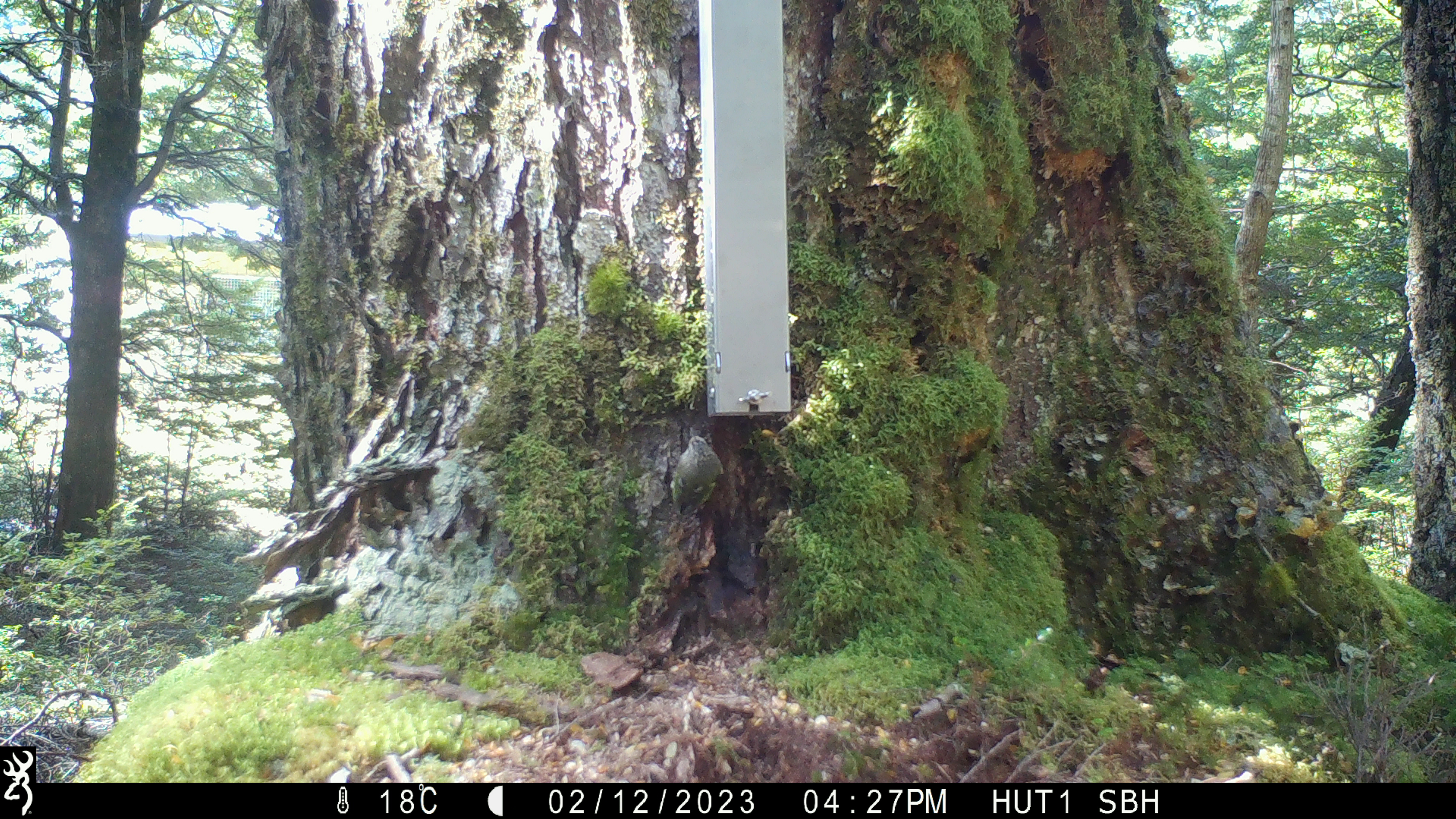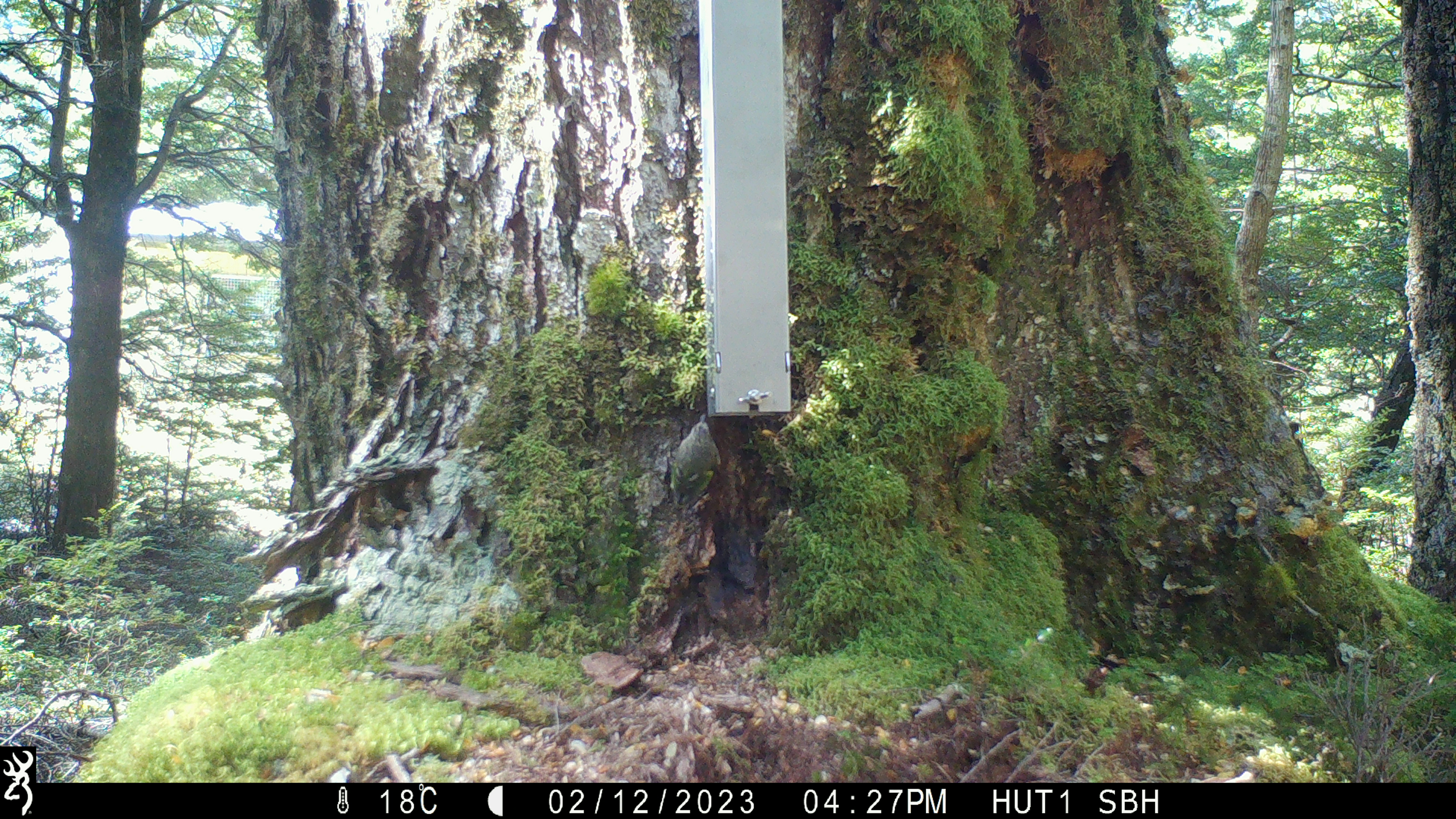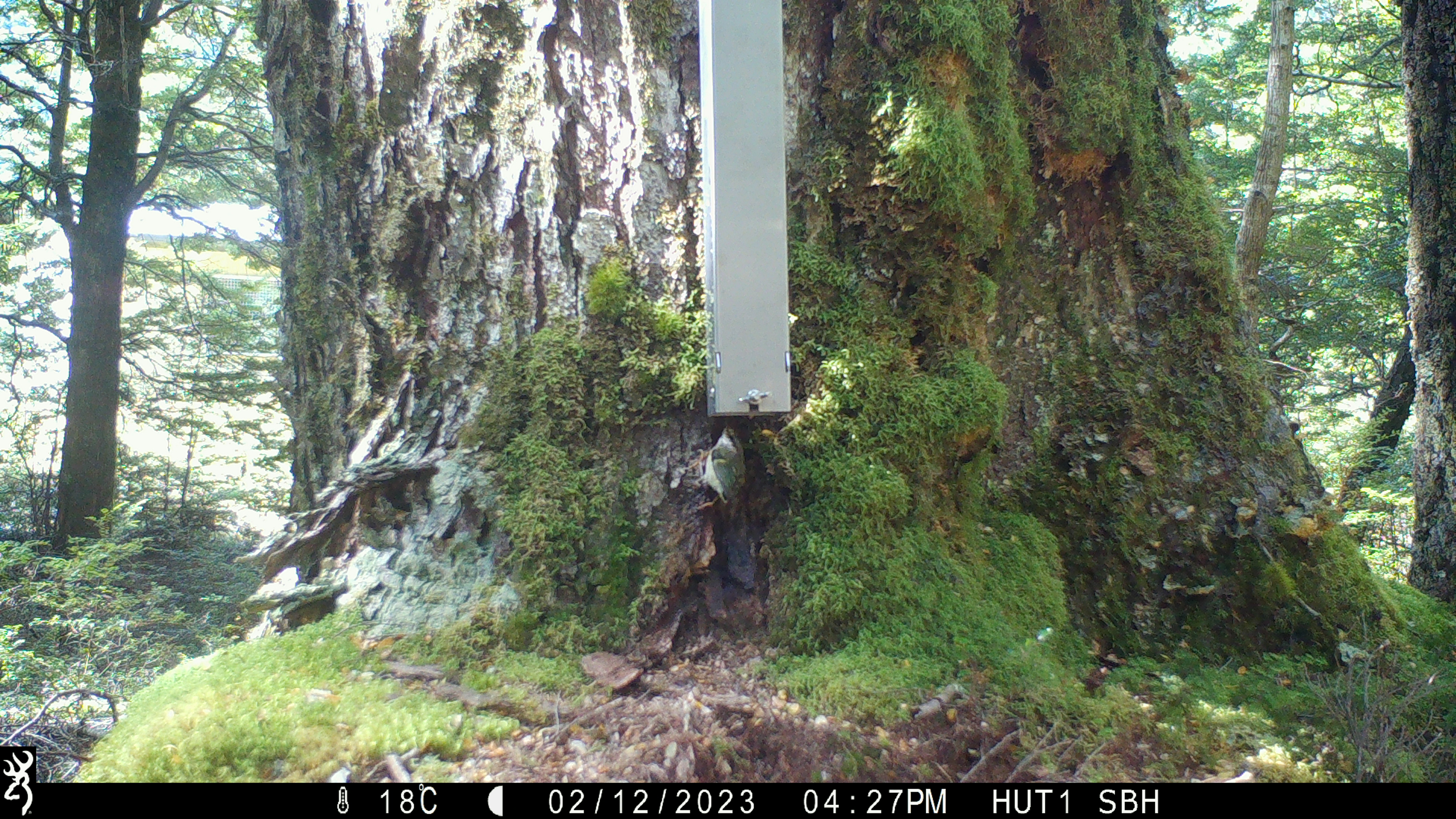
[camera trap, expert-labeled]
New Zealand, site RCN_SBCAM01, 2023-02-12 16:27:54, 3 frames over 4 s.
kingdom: Animalia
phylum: Chordata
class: Aves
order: Passeriformes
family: Acanthisittidae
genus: Acanthisitta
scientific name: Acanthisitta chloris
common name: rifleman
Rifleman (Acanthisitta chloris).